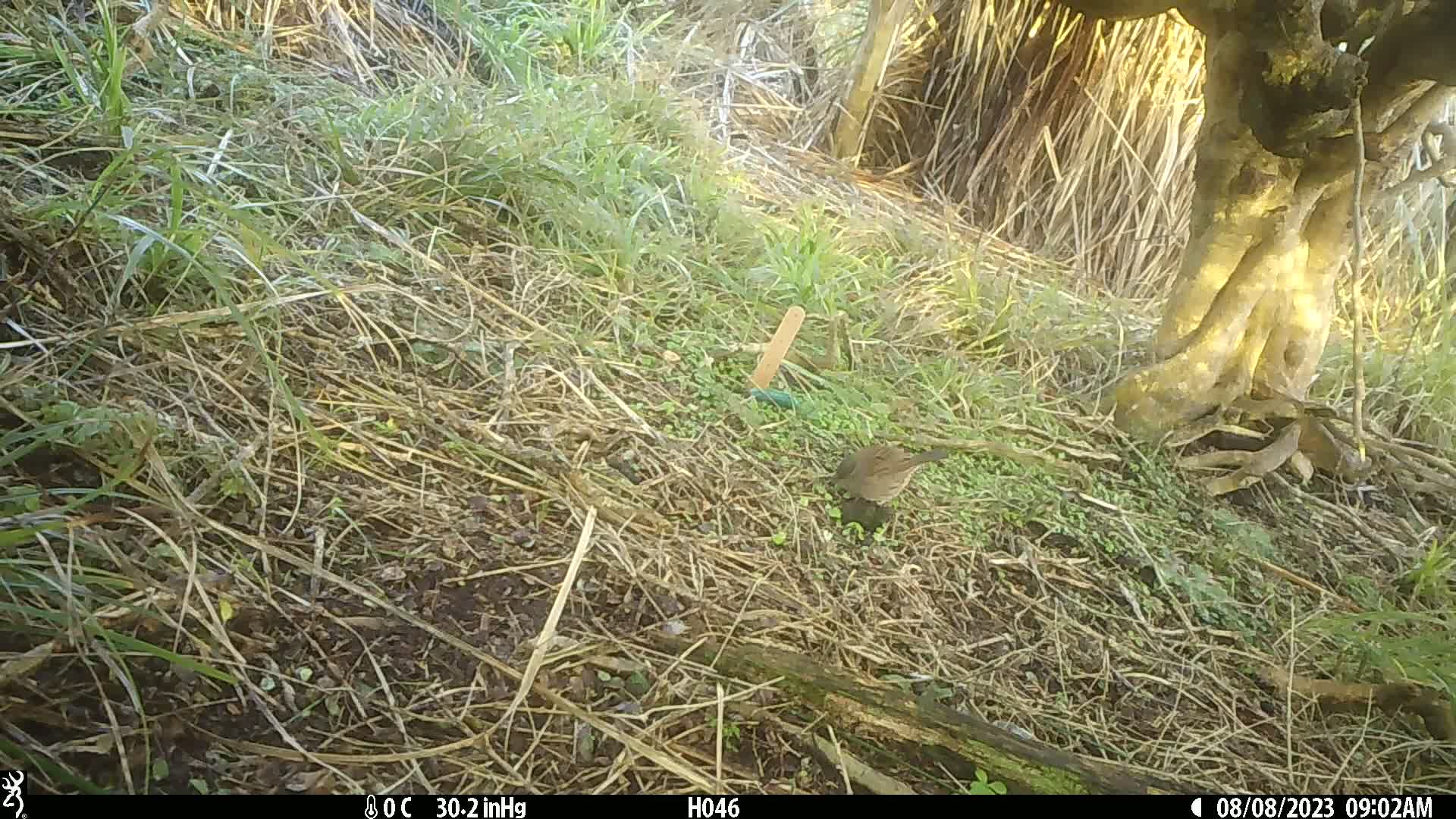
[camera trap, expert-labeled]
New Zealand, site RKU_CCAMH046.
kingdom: Animalia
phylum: Chordata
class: Aves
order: Passeriformes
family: Prunellidae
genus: Prunella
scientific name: Prunella modularis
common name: dunnock